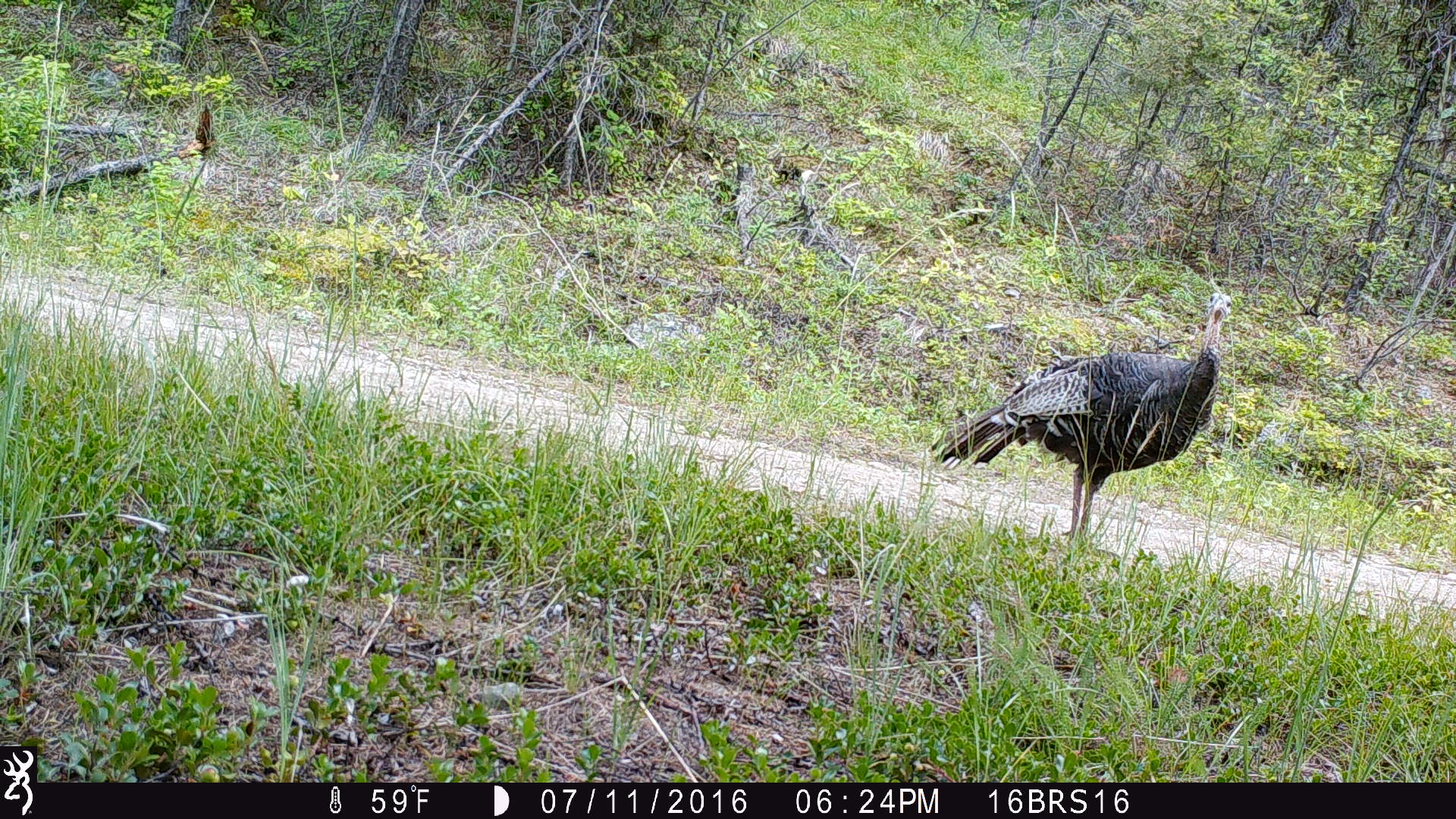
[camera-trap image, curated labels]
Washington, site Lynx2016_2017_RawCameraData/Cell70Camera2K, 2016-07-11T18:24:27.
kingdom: Animalia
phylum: Chordata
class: Aves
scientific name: Aves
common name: birds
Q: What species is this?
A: Aves (birds).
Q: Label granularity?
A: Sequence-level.